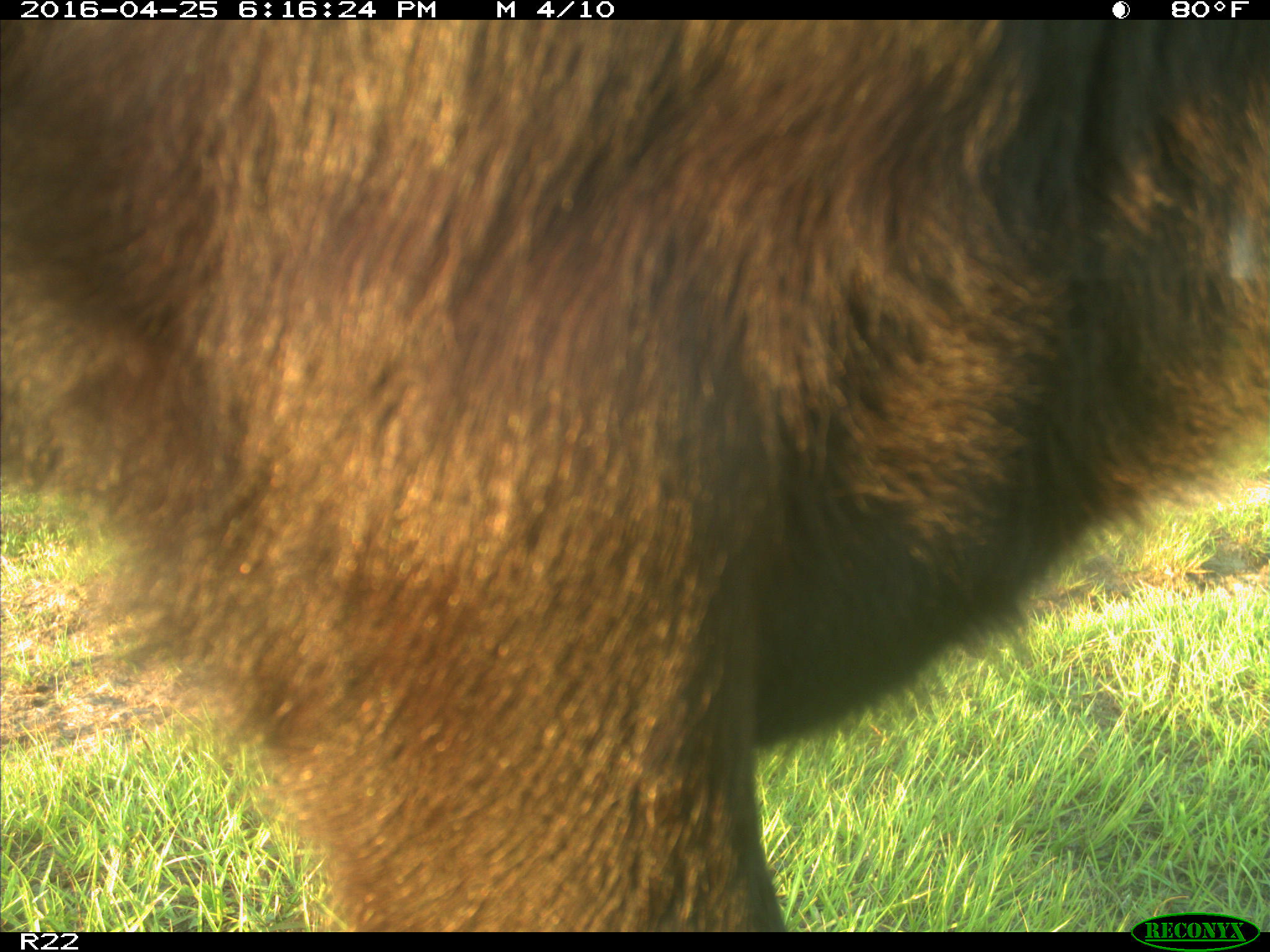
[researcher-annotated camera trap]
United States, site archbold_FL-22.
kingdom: Animalia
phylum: Chordata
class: Mammalia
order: Artiodactyla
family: Bovidae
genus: Bos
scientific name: Bos taurus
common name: domestic cow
Bos taurus (domestic cow).